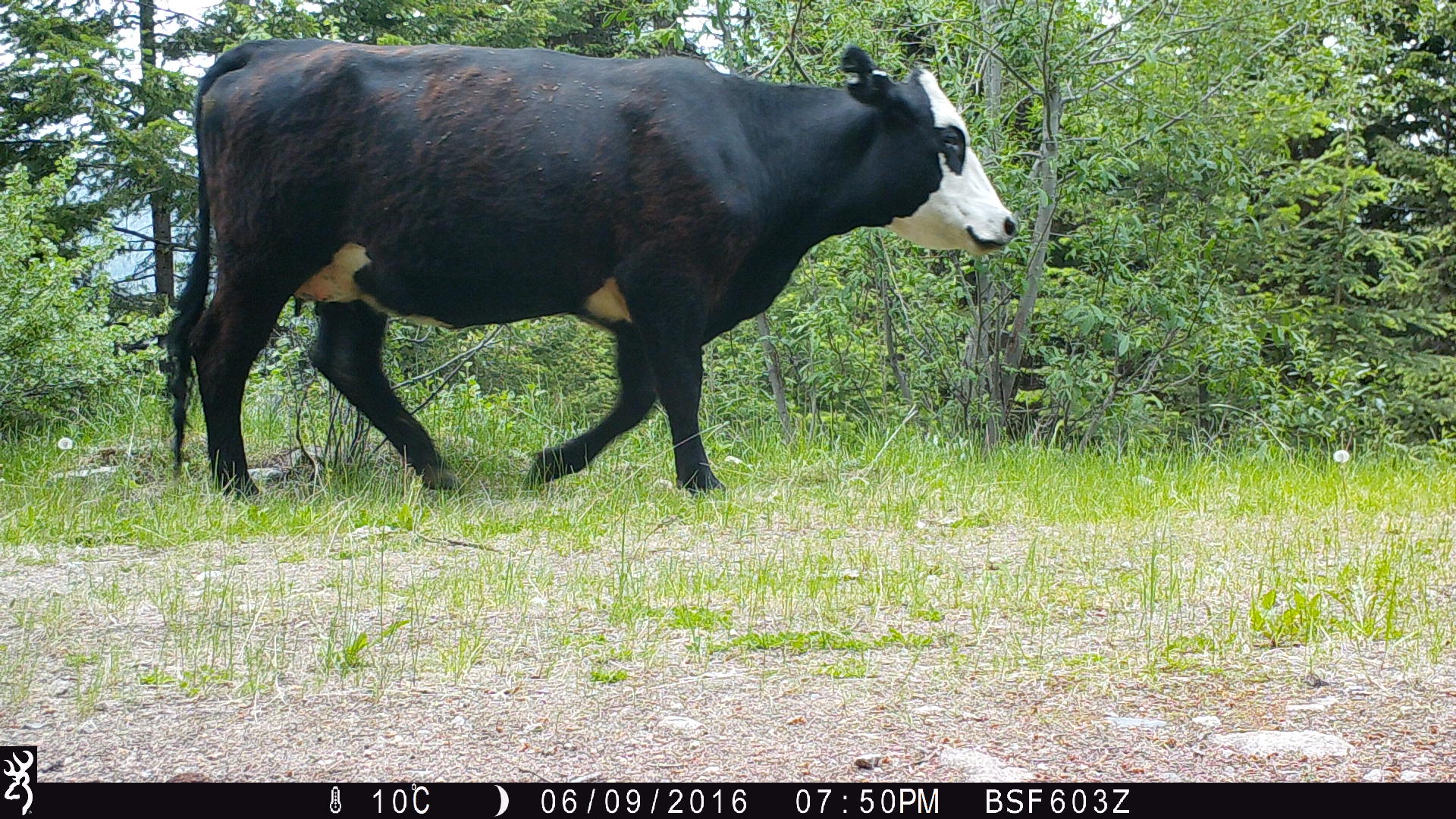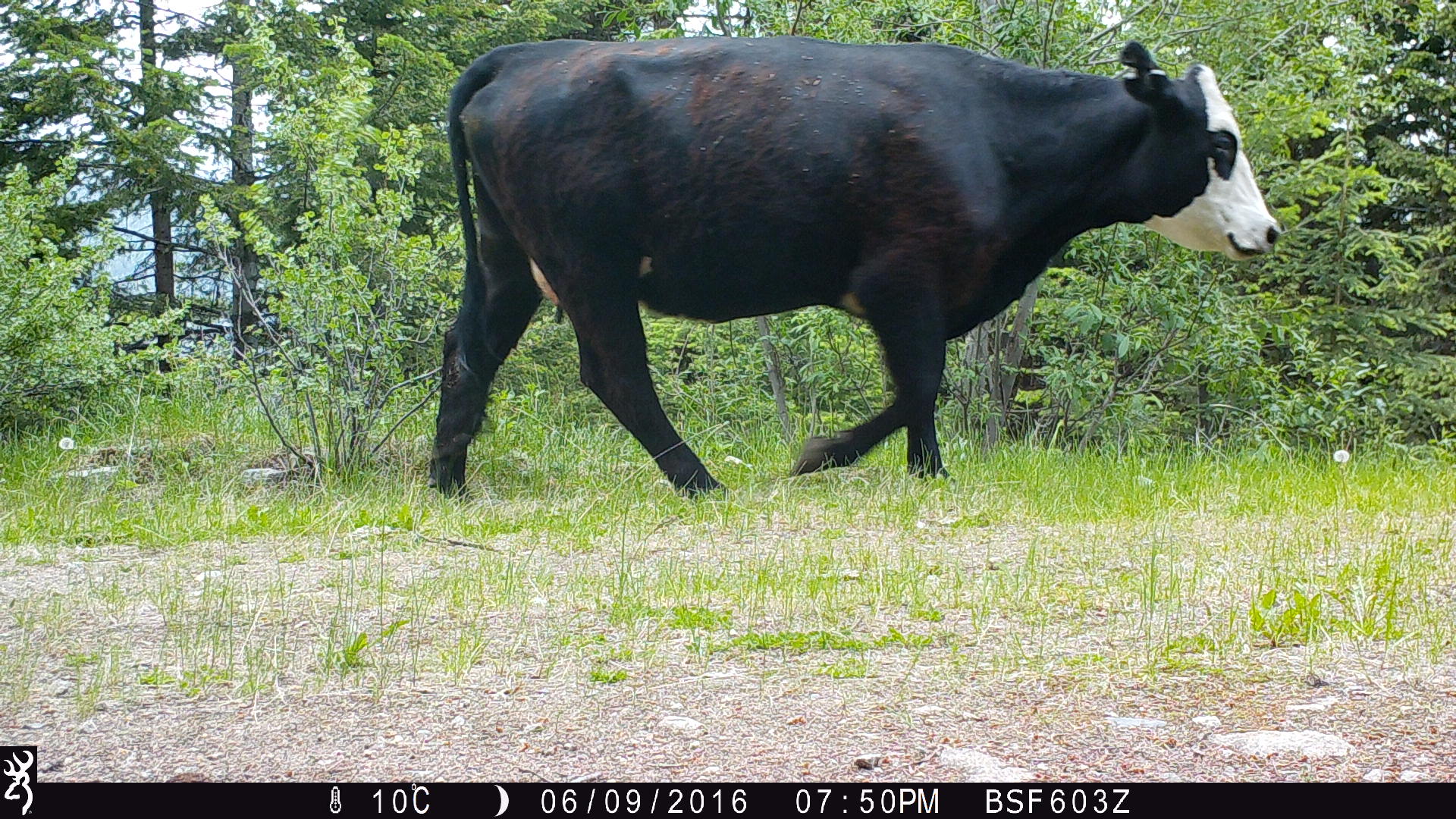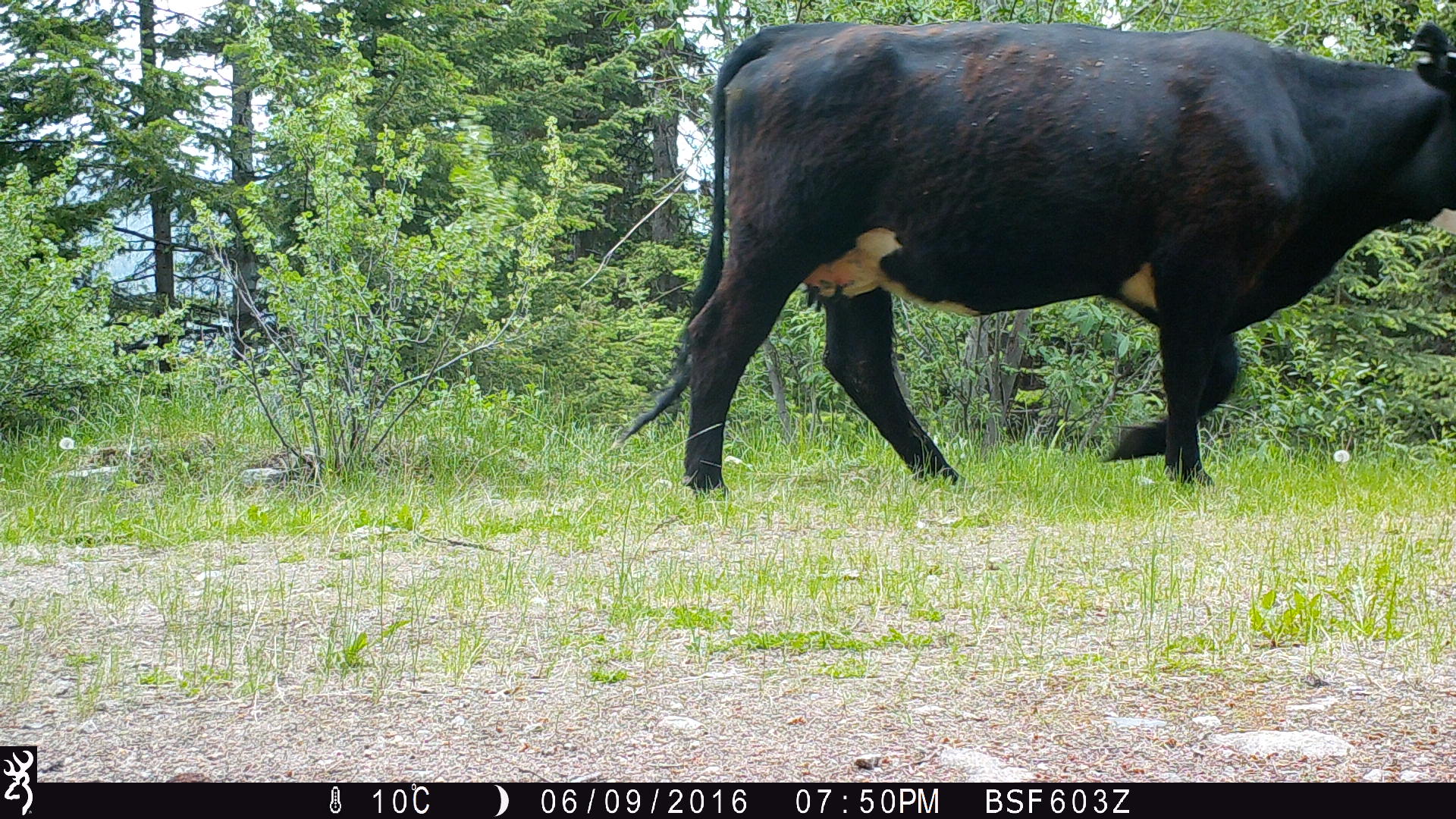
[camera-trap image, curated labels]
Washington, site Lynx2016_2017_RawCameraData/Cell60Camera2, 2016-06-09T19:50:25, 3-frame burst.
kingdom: Animalia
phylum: Chordata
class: Mammalia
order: Artiodactyla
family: Bovidae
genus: Bos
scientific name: Bos taurus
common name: domestic cattle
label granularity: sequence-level